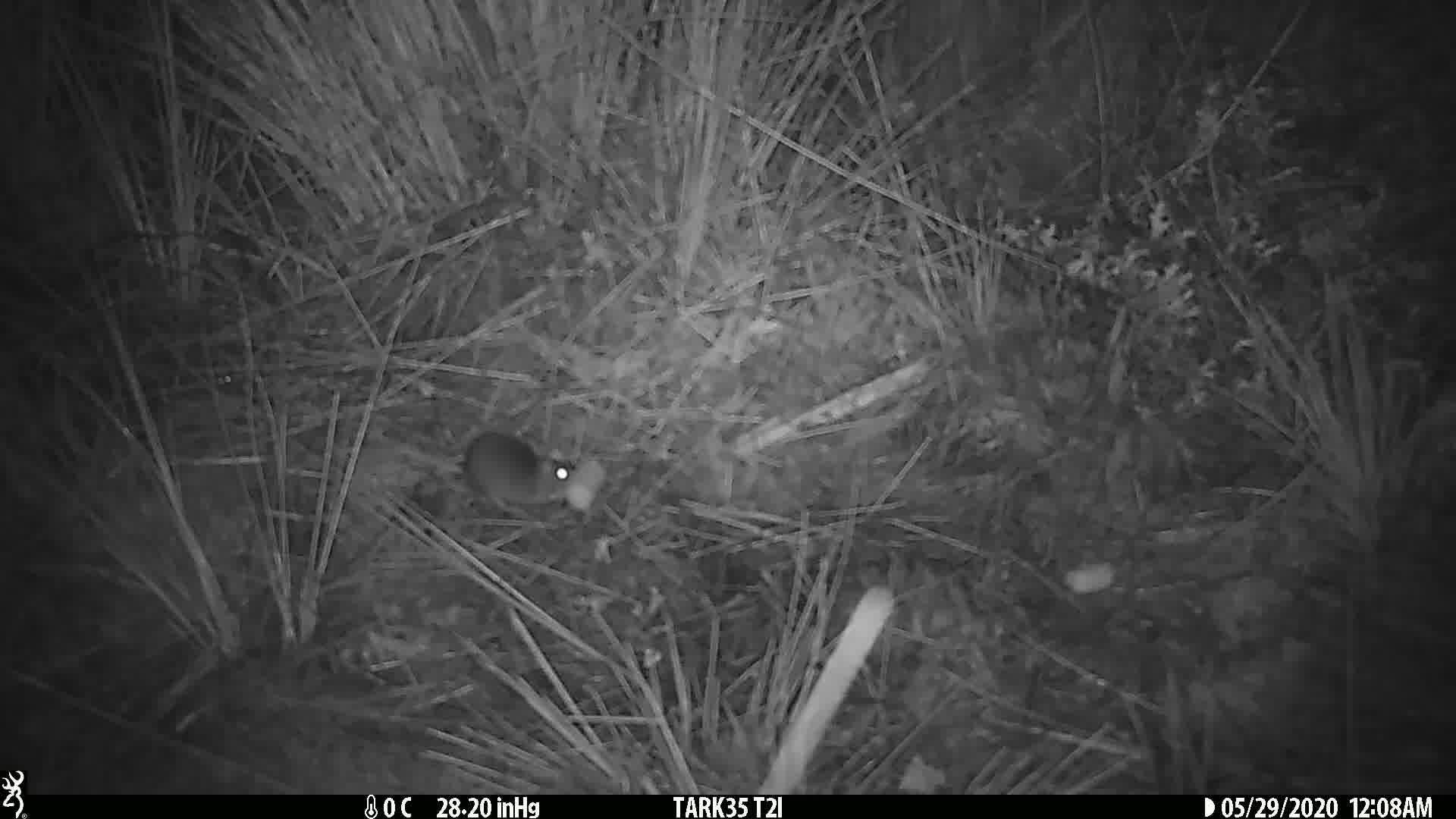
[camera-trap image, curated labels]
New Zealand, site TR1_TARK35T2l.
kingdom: Animalia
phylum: Chordata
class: Mammalia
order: Rodentia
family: Muridae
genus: Mus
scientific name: Mus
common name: mouse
Mouse (Mus).